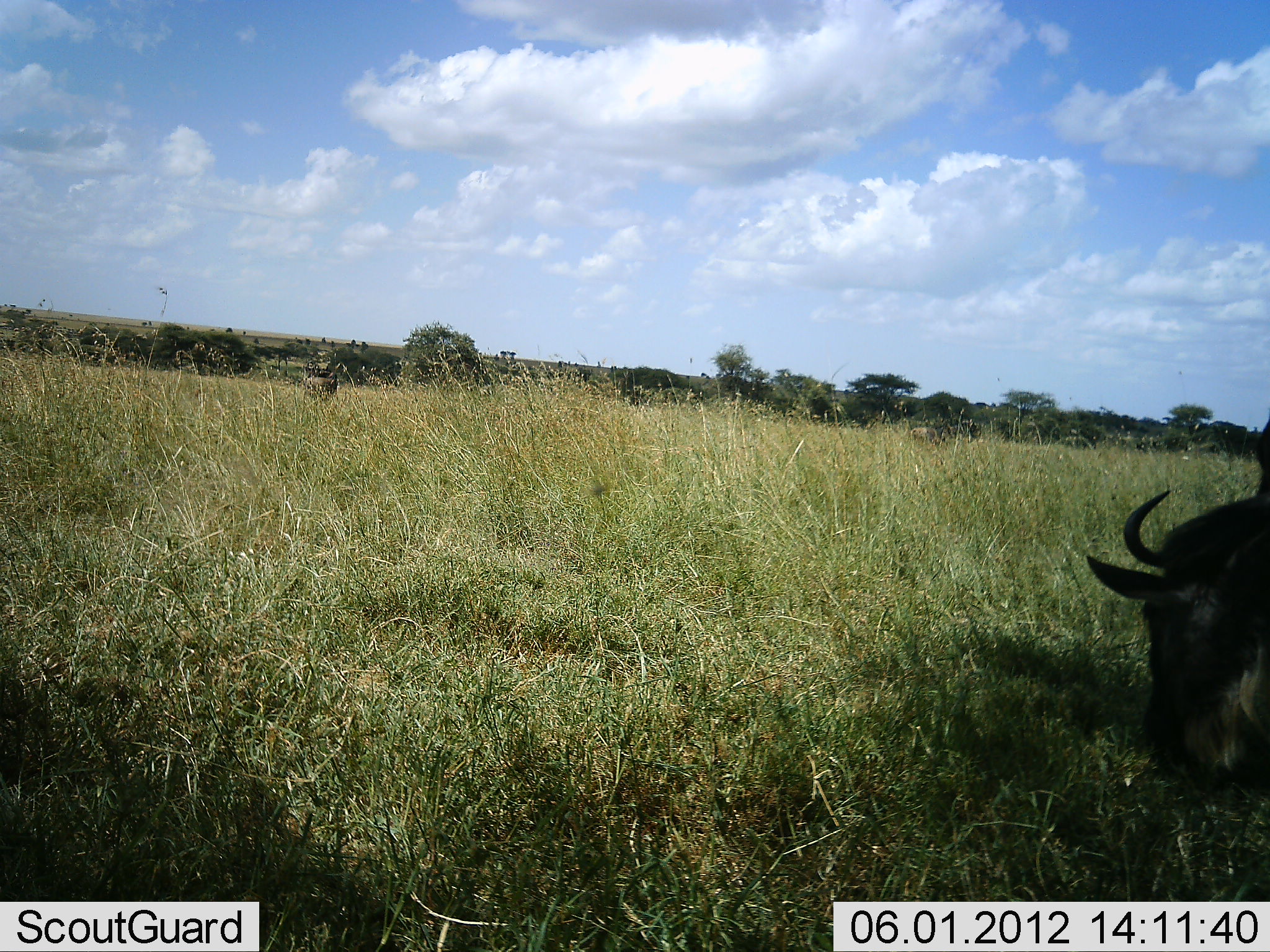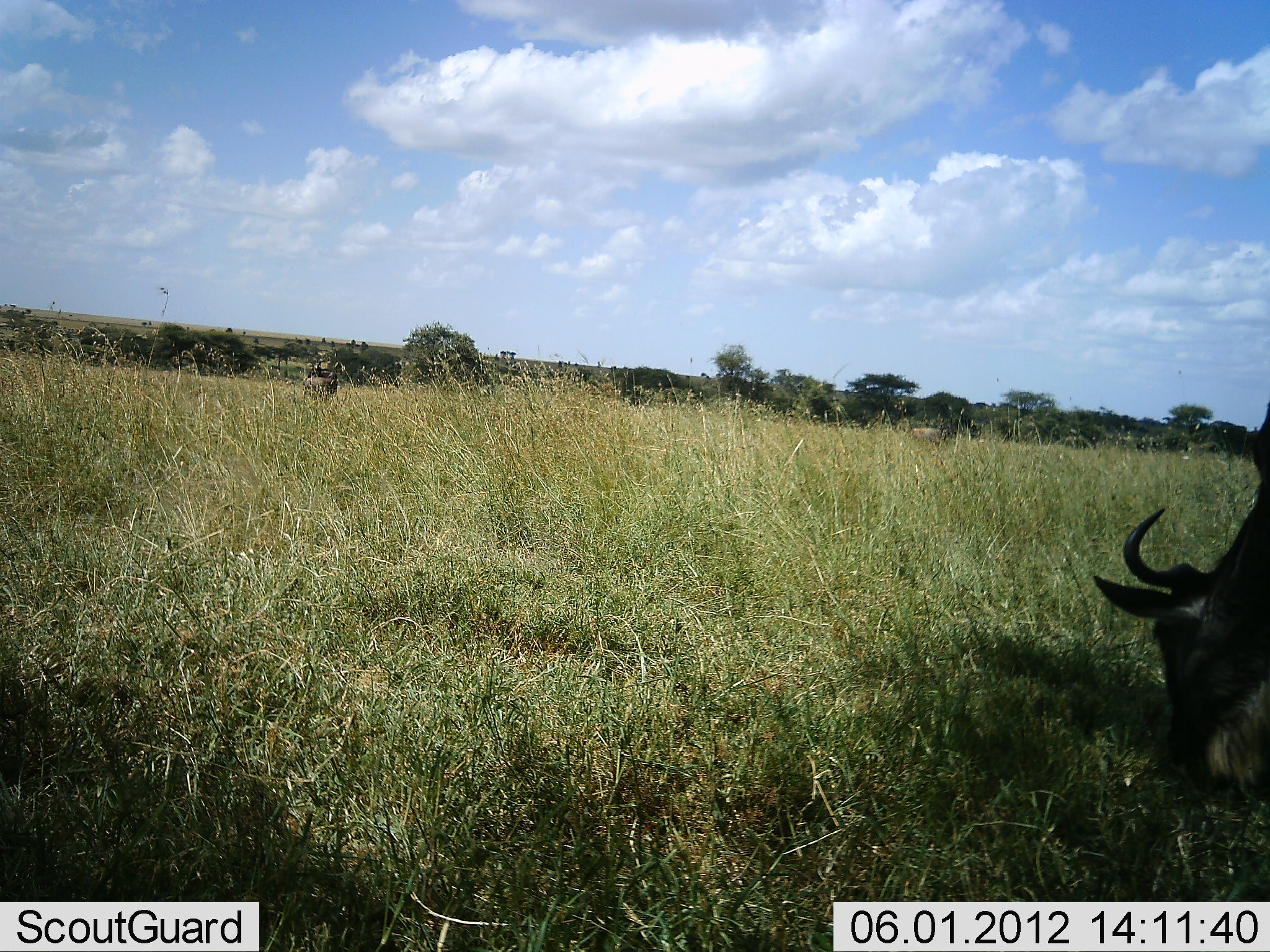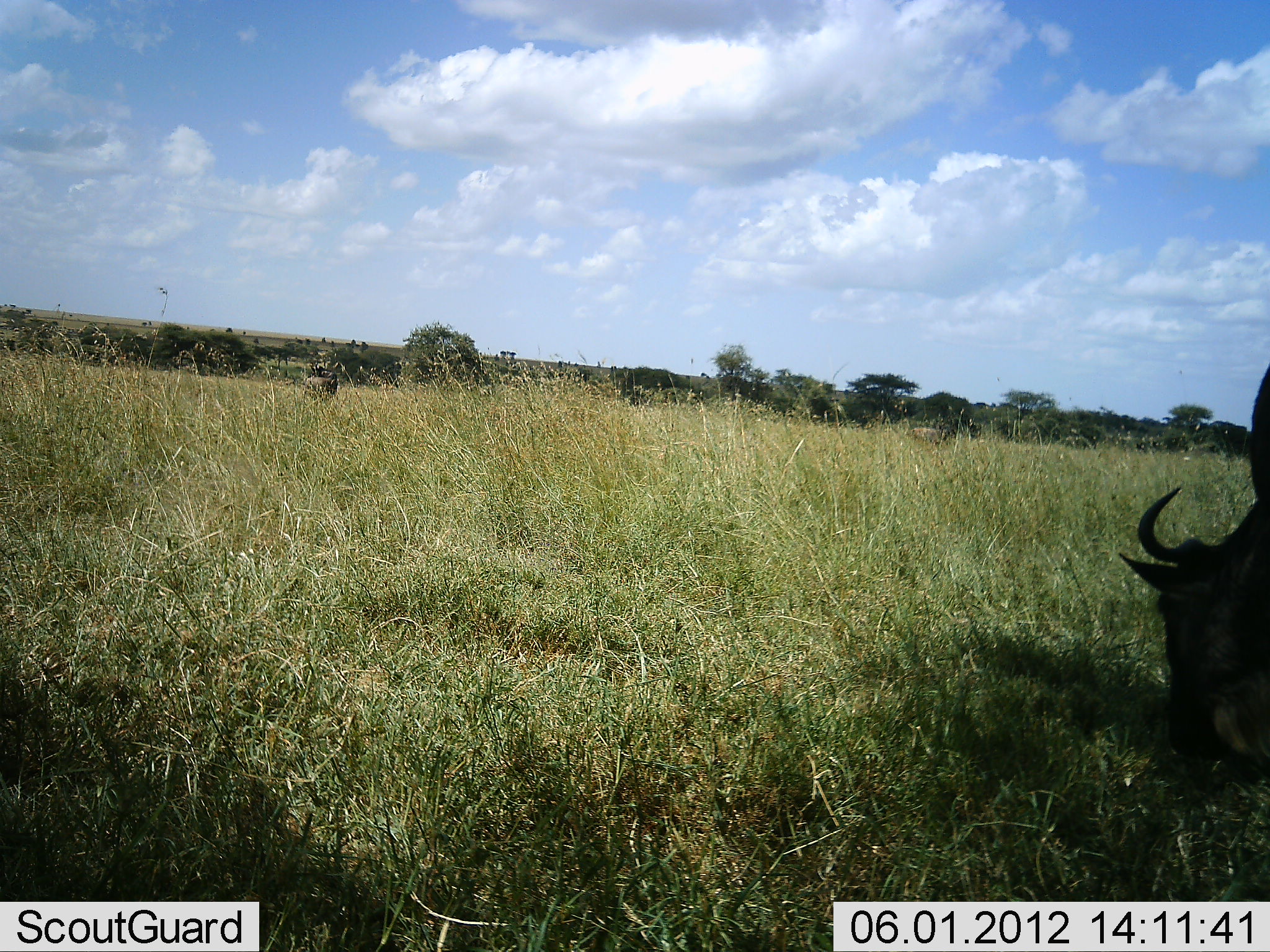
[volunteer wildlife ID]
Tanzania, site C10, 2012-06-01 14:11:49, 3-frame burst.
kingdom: Animalia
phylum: Chordata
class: Mammalia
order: Artiodactyla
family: Bovidae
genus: Connochaetes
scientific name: Connochaetes taurinus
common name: blue wildebeest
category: wildebeest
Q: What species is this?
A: Wildebeest (blue wildebeest) (Connochaetes taurinus).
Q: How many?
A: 3.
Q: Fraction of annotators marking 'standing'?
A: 50%.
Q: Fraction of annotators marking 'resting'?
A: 10%.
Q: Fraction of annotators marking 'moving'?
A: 0%.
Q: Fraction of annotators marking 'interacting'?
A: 0%.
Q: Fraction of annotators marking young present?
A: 0%.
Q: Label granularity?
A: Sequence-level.